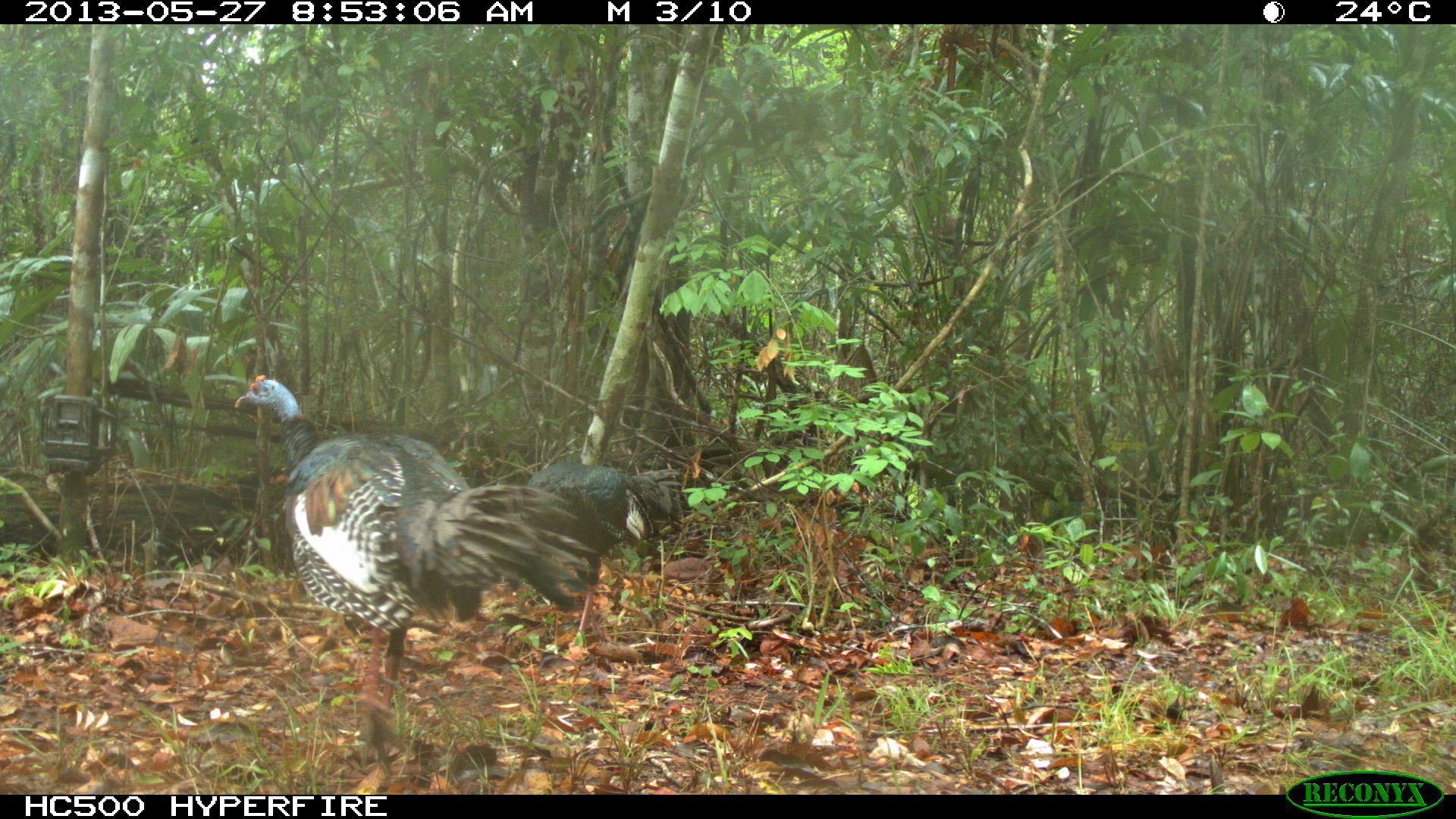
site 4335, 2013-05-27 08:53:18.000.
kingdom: Animalia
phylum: Chordata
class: Aves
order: Galliformes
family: Phasianidae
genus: Meleagris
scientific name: Meleagris ocellata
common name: ocellated turkey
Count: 2.